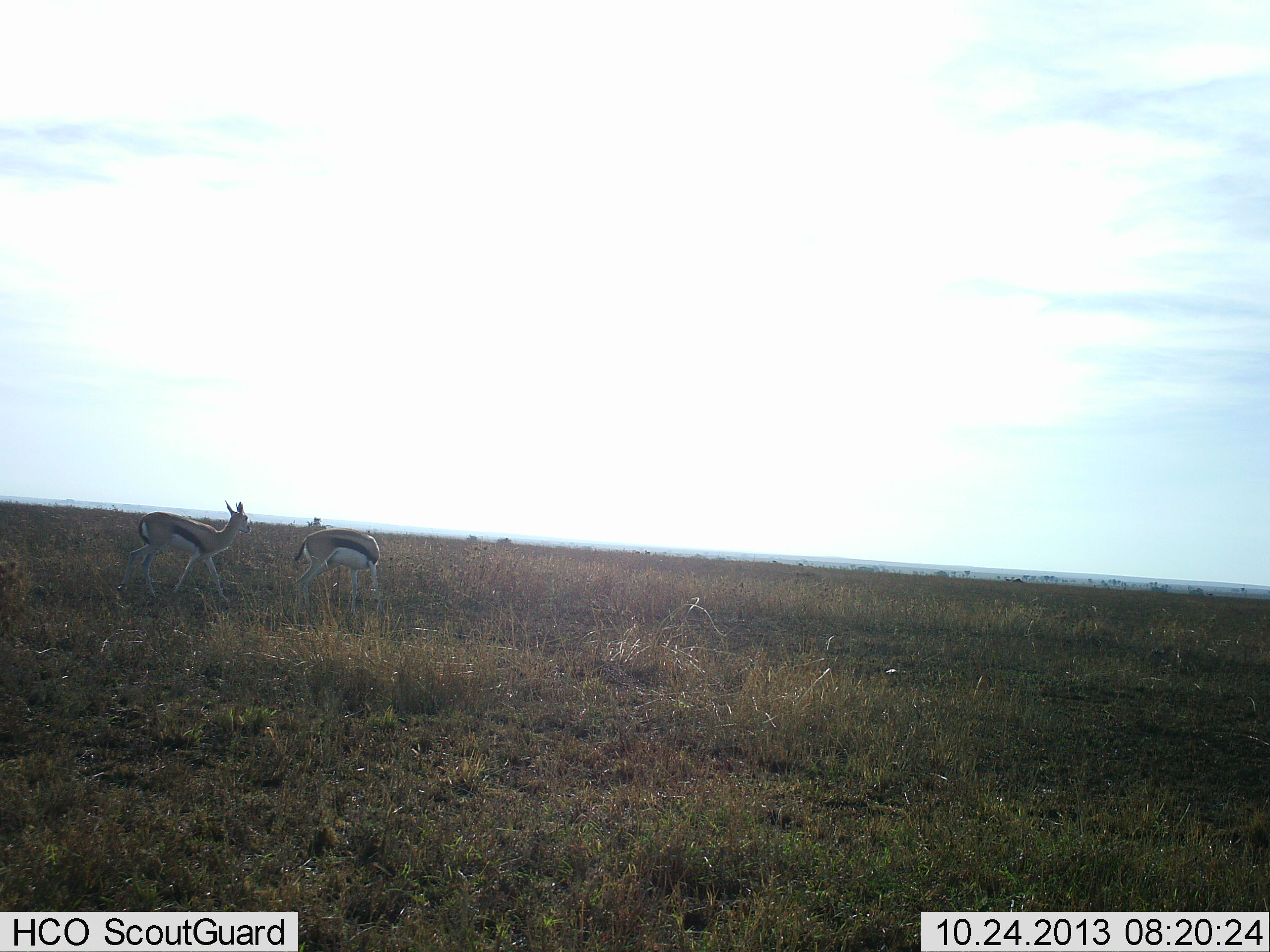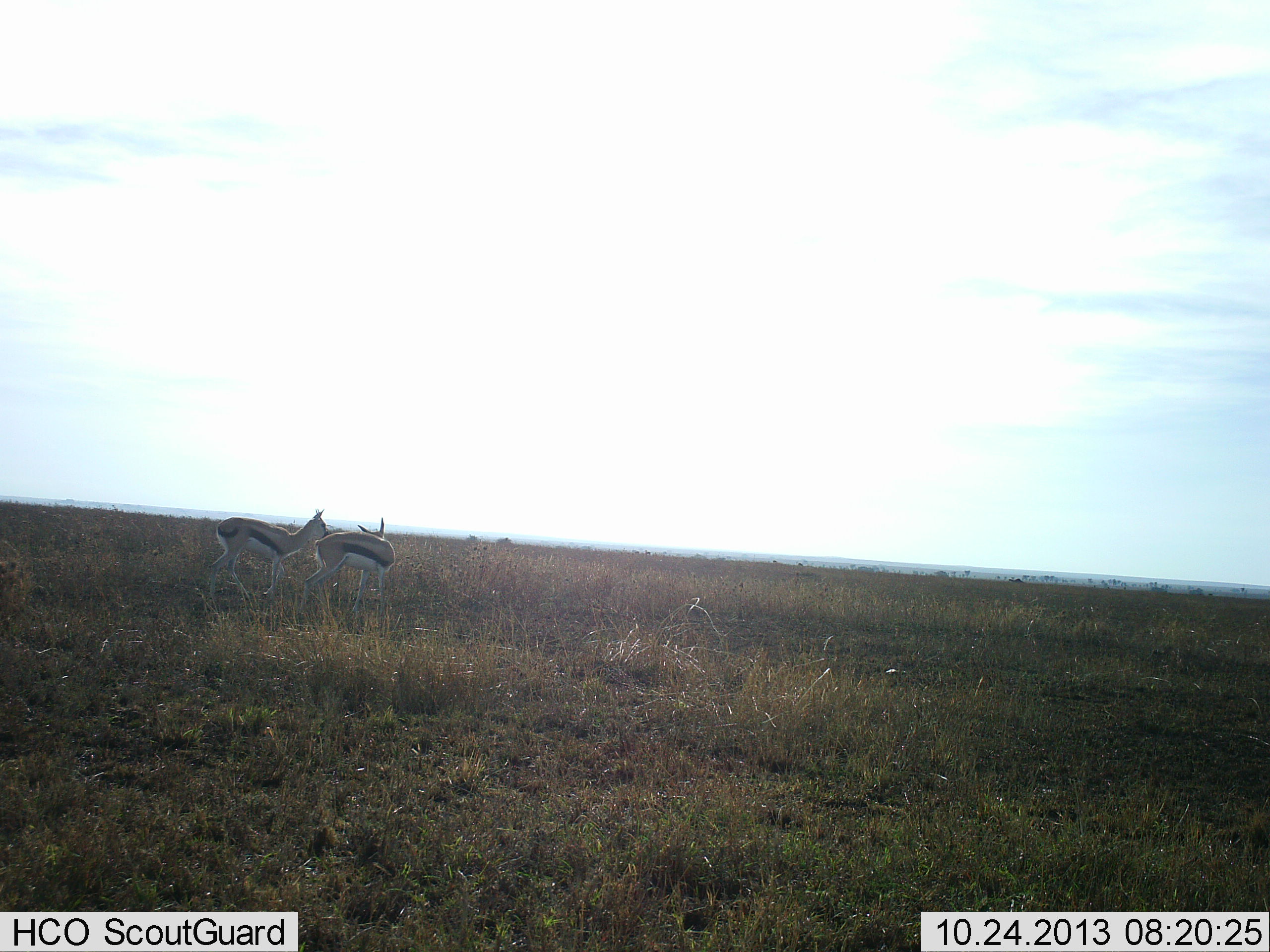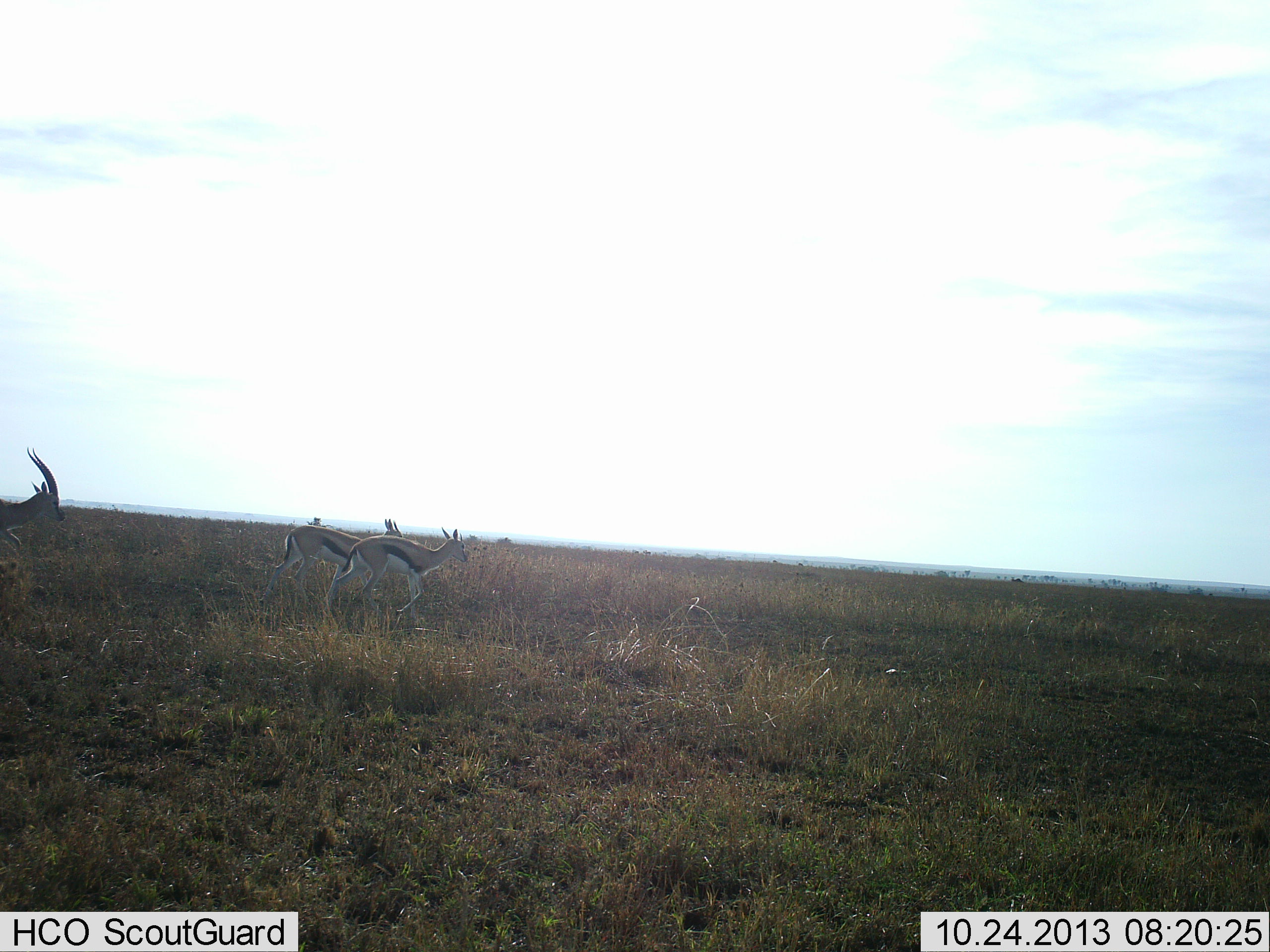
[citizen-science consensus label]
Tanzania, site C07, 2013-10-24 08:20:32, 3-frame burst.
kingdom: Animalia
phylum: Chordata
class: Mammalia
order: Artiodactyla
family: Bovidae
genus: Eudorcas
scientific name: Eudorcas thomsonii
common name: thomson's gazelle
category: gazellethomsons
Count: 3.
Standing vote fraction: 29%.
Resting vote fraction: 3%.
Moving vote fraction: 79%.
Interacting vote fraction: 18%.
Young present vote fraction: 0%.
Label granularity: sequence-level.